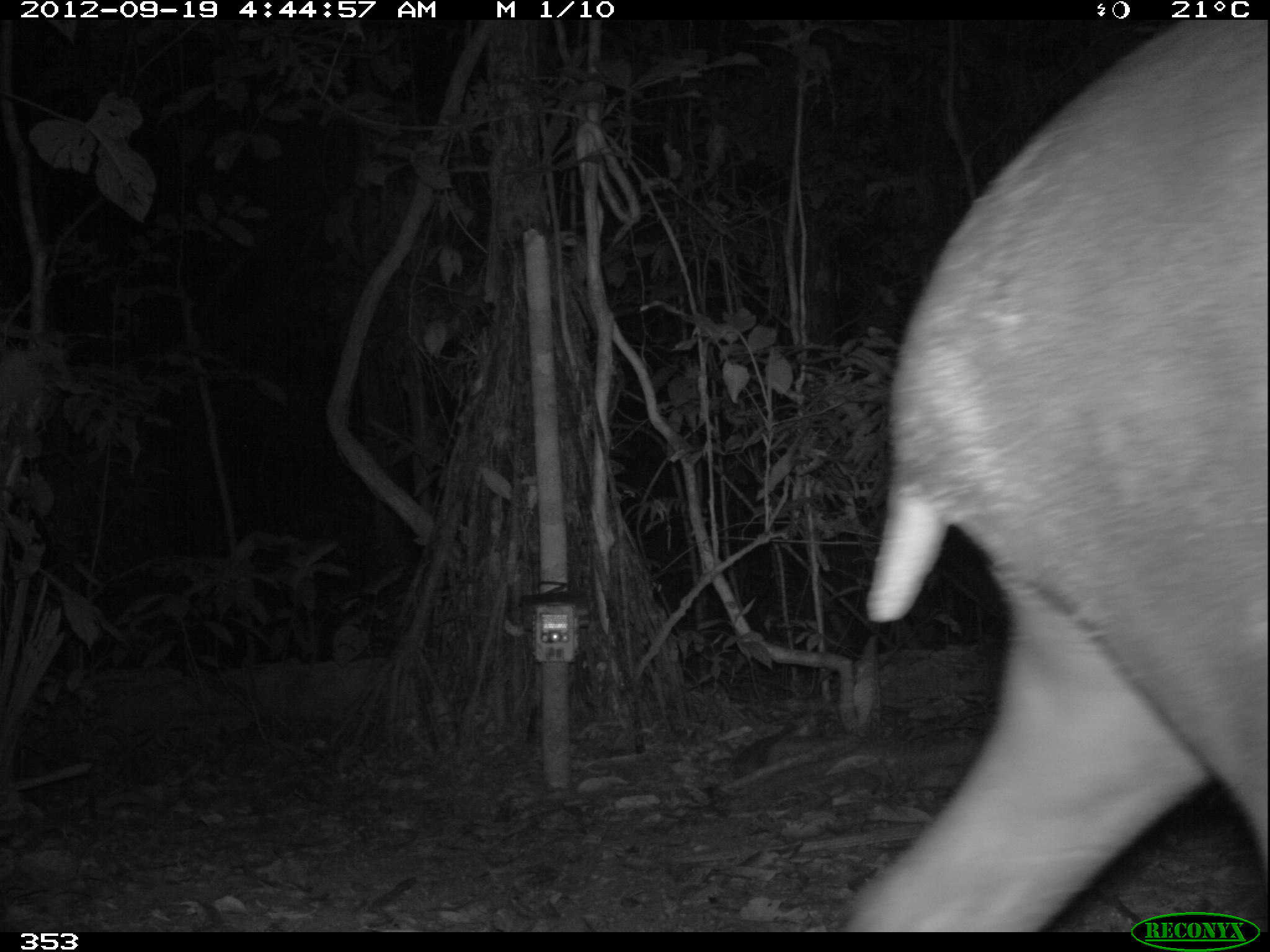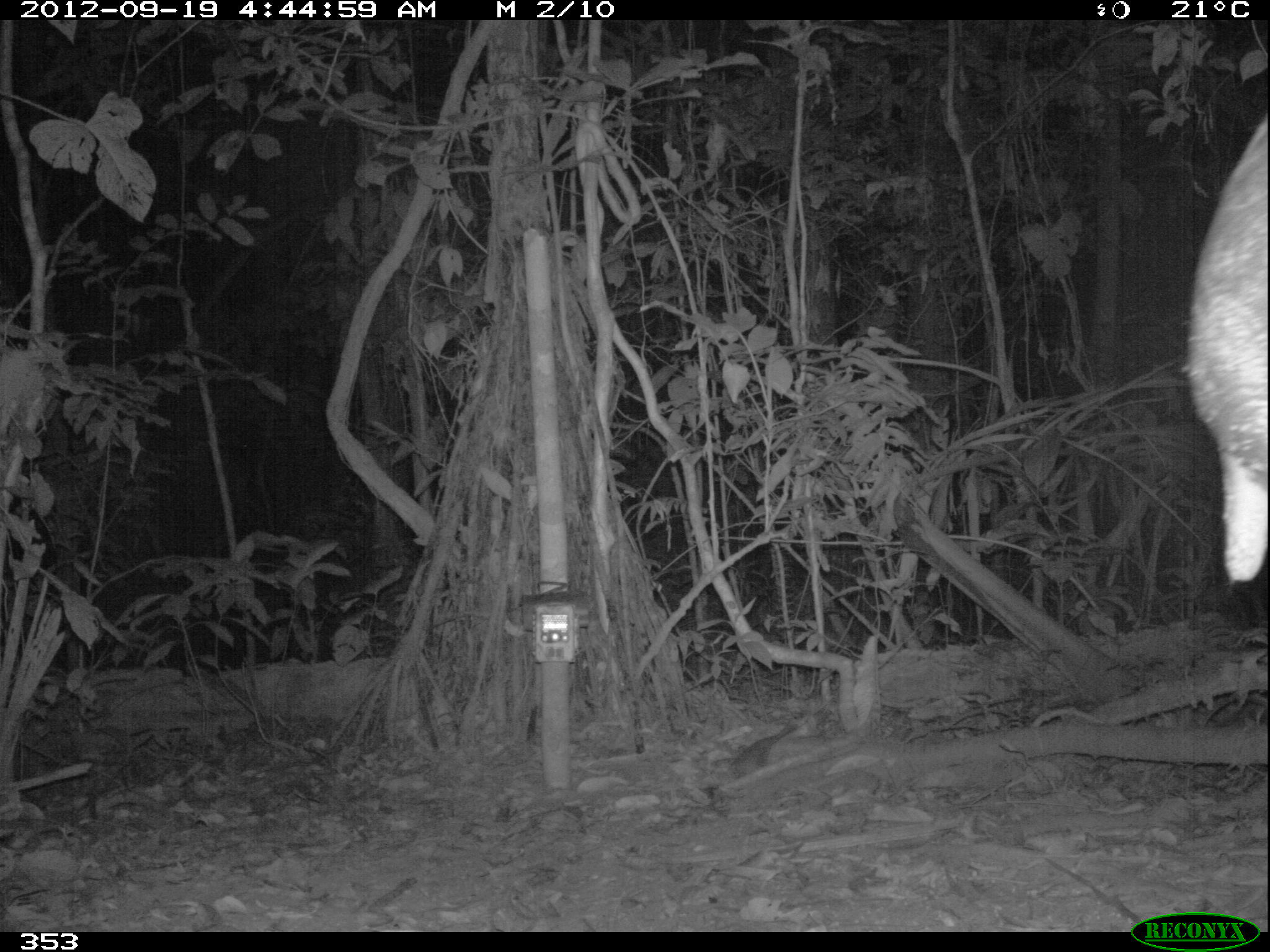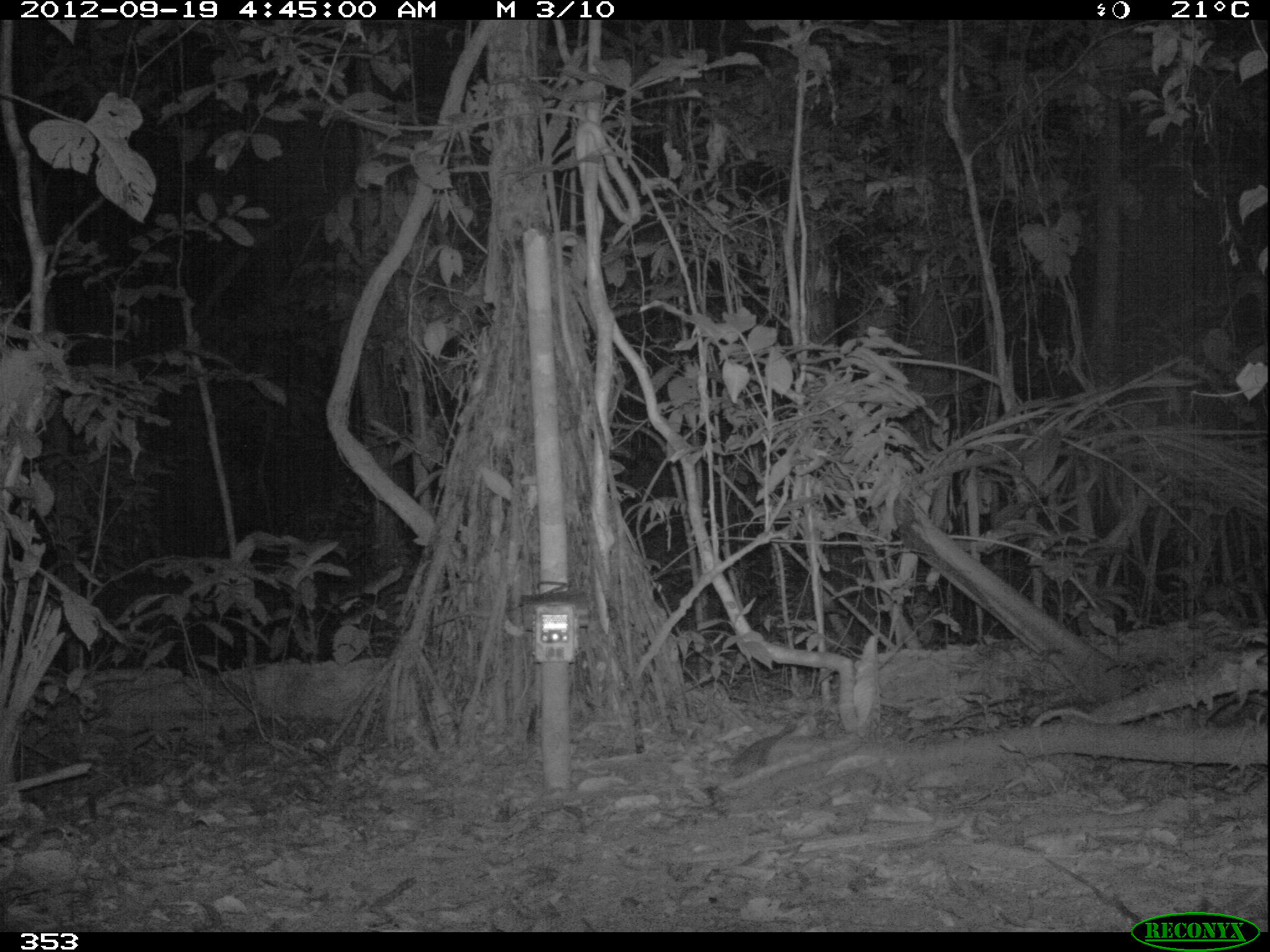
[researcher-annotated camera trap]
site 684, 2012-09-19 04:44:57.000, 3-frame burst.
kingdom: Animalia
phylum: Chordata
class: Mammalia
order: Perissodactyla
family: Tapiridae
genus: Tapirus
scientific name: Tapirus terrestris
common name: south american tapir